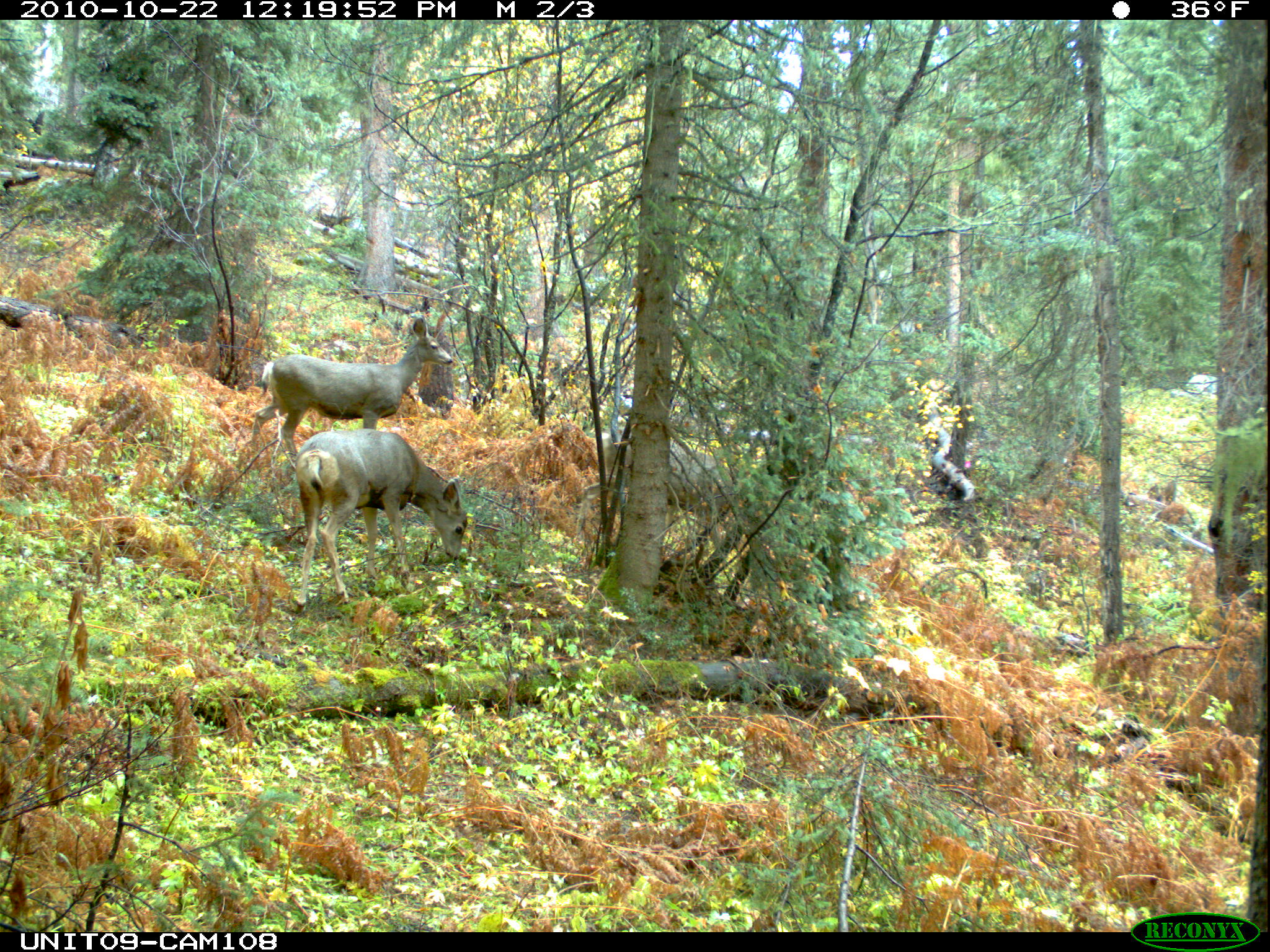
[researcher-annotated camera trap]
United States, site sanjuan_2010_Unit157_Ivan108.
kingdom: Animalia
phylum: Chordata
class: Mammalia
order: Artiodactyla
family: Cervidae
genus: Odocoileus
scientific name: Odocoileus hemionus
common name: mule deer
Odocoileus hemionus (mule deer).